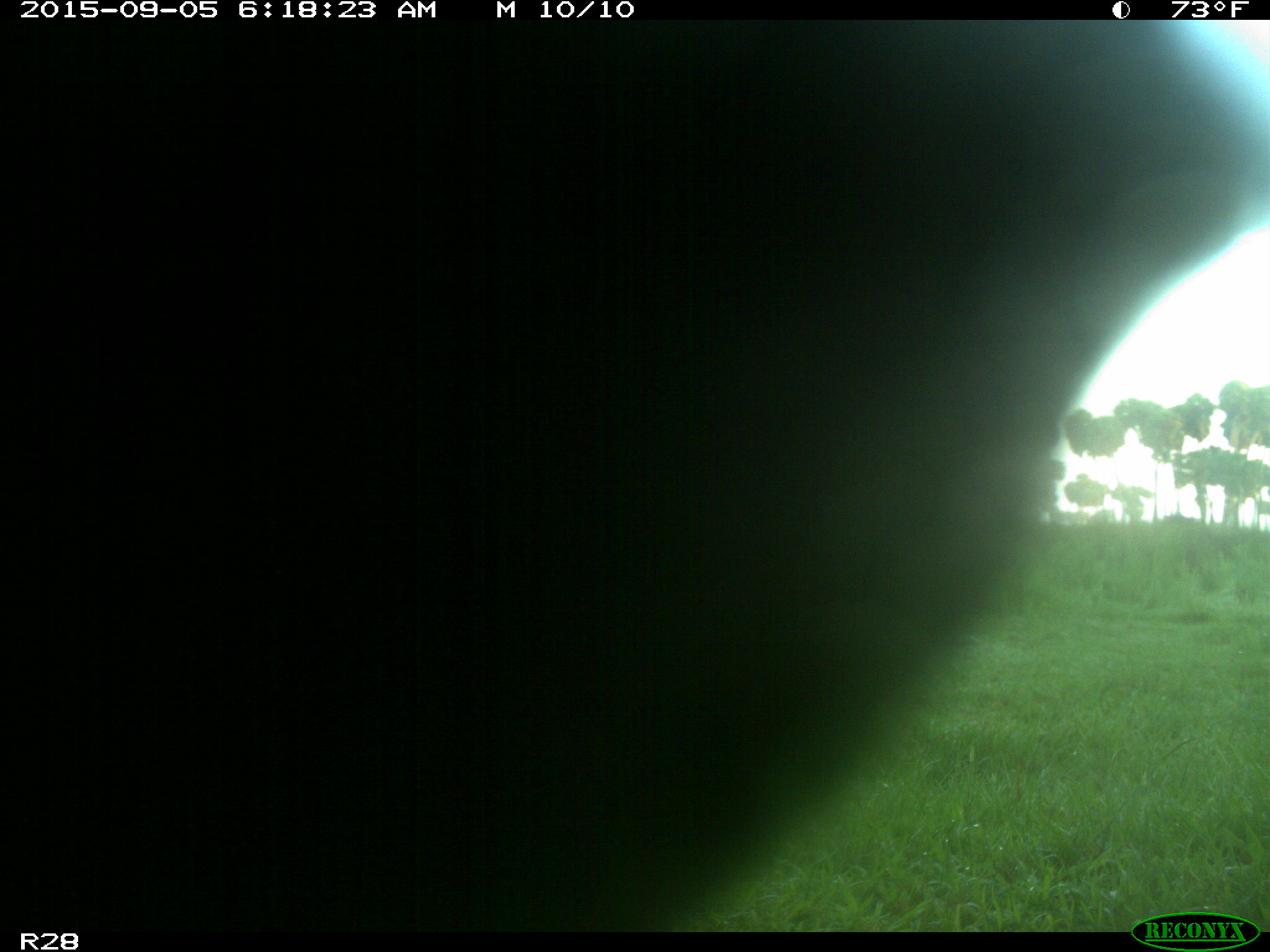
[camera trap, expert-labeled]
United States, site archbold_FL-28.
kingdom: Animalia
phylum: Chordata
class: Mammalia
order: Artiodactyla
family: Bovidae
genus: Bos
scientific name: Bos taurus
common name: domestic cow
Bos taurus (domestic cow).